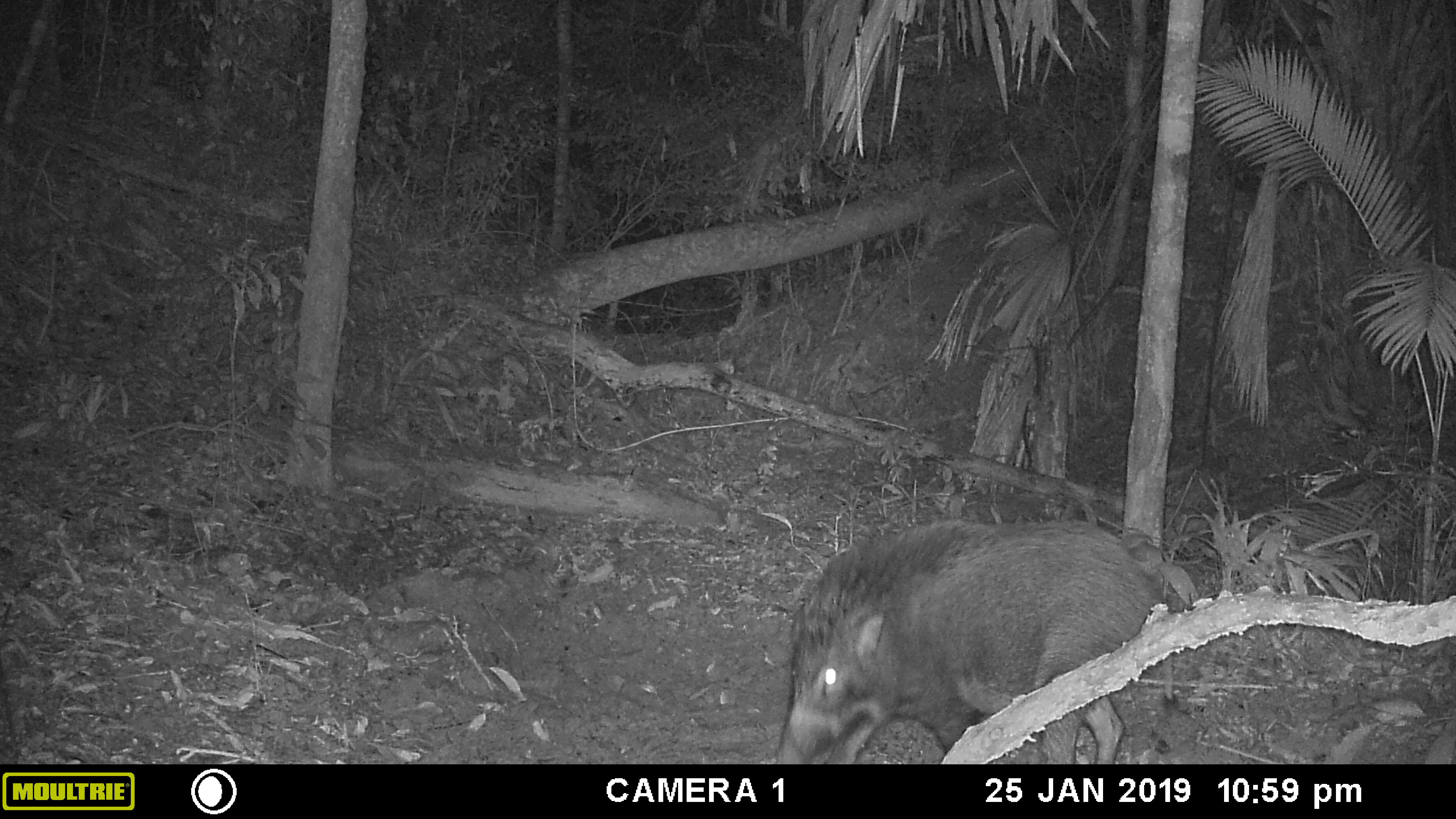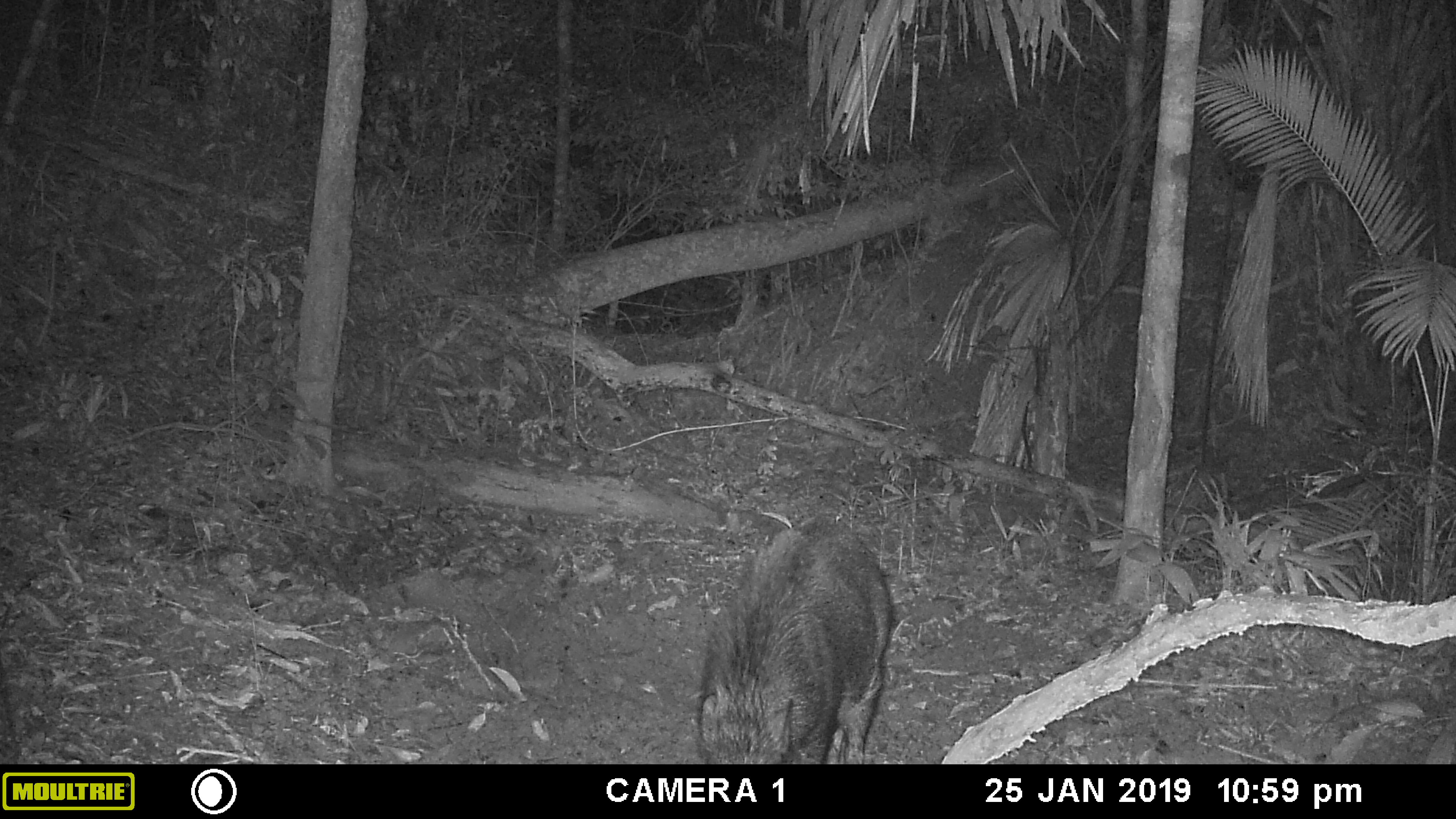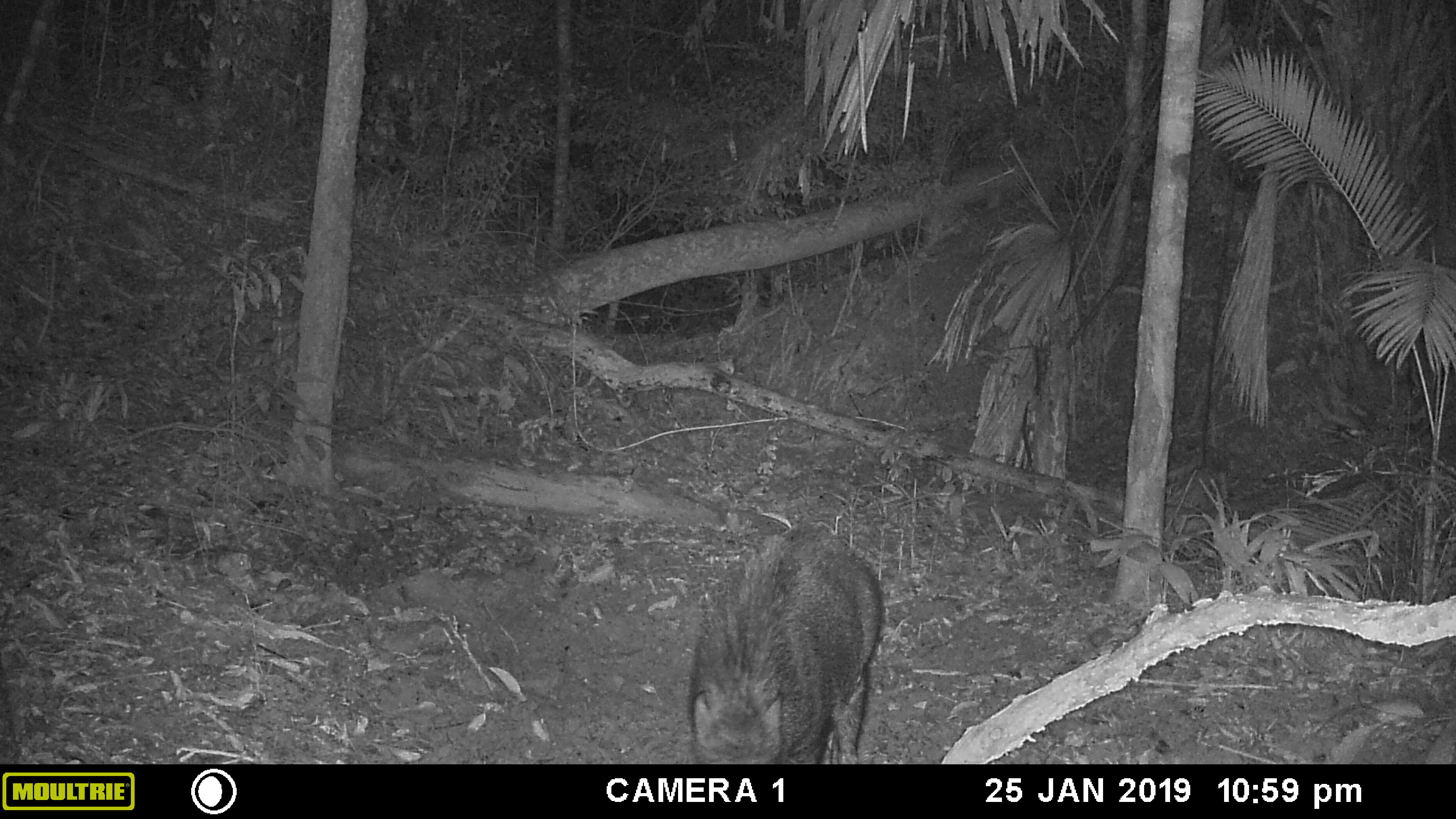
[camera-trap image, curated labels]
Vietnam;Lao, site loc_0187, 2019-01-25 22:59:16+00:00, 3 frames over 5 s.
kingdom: Animalia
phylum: Chordata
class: Mammalia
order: Artiodactyla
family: Suidae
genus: Sus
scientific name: Sus scrofa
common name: eurasian wild pig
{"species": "eurasian wild pig (Sus scrofa)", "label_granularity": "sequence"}